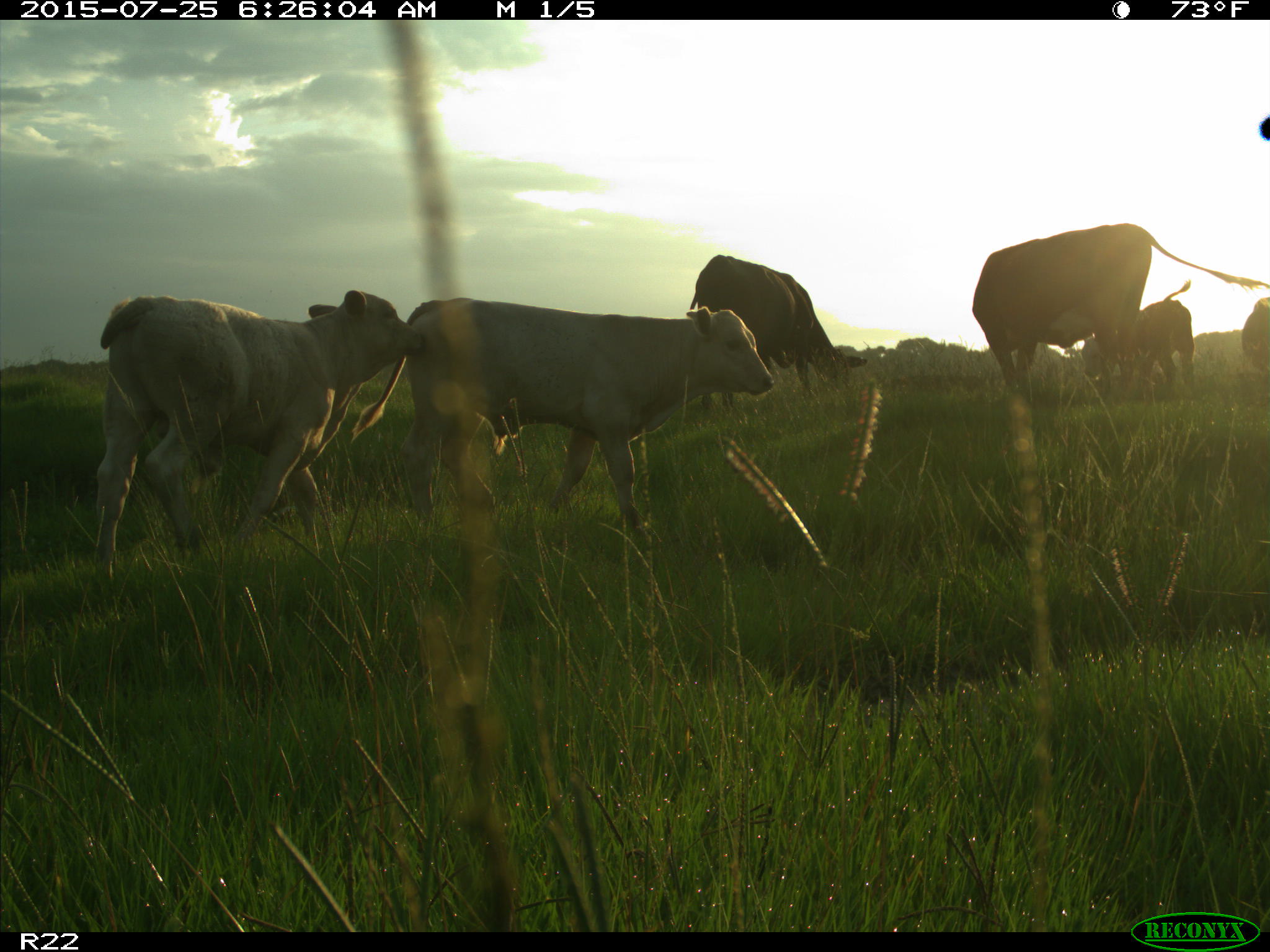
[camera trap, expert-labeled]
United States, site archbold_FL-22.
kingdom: Animalia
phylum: Chordata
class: Mammalia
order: Artiodactyla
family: Bovidae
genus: Bos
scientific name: Bos taurus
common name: domestic cow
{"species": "Bos taurus (domestic cow)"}